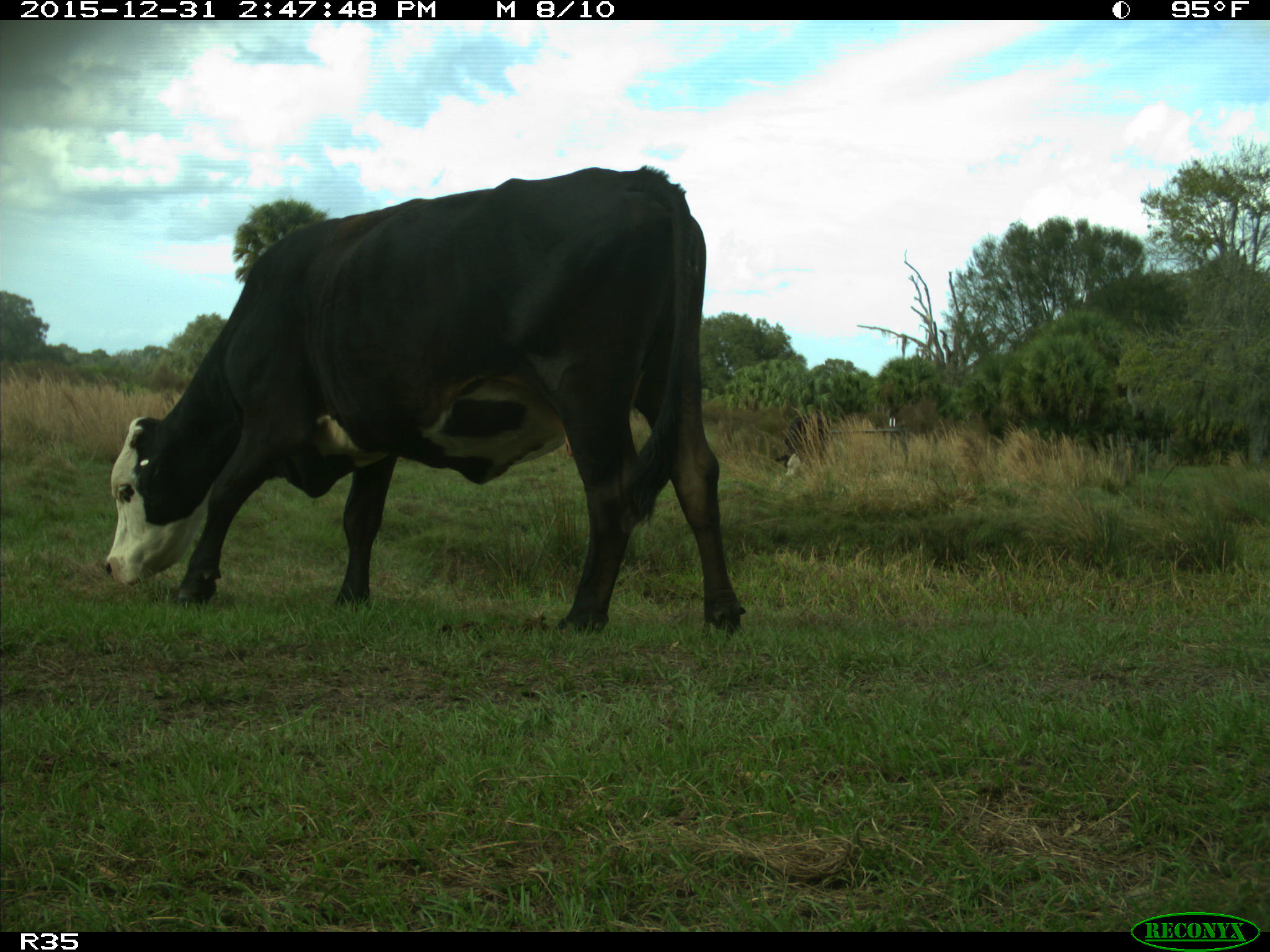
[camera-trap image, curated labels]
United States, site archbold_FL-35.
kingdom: Animalia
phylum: Chordata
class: Mammalia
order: Artiodactyla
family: Bovidae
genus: Bos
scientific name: Bos taurus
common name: domestic cow